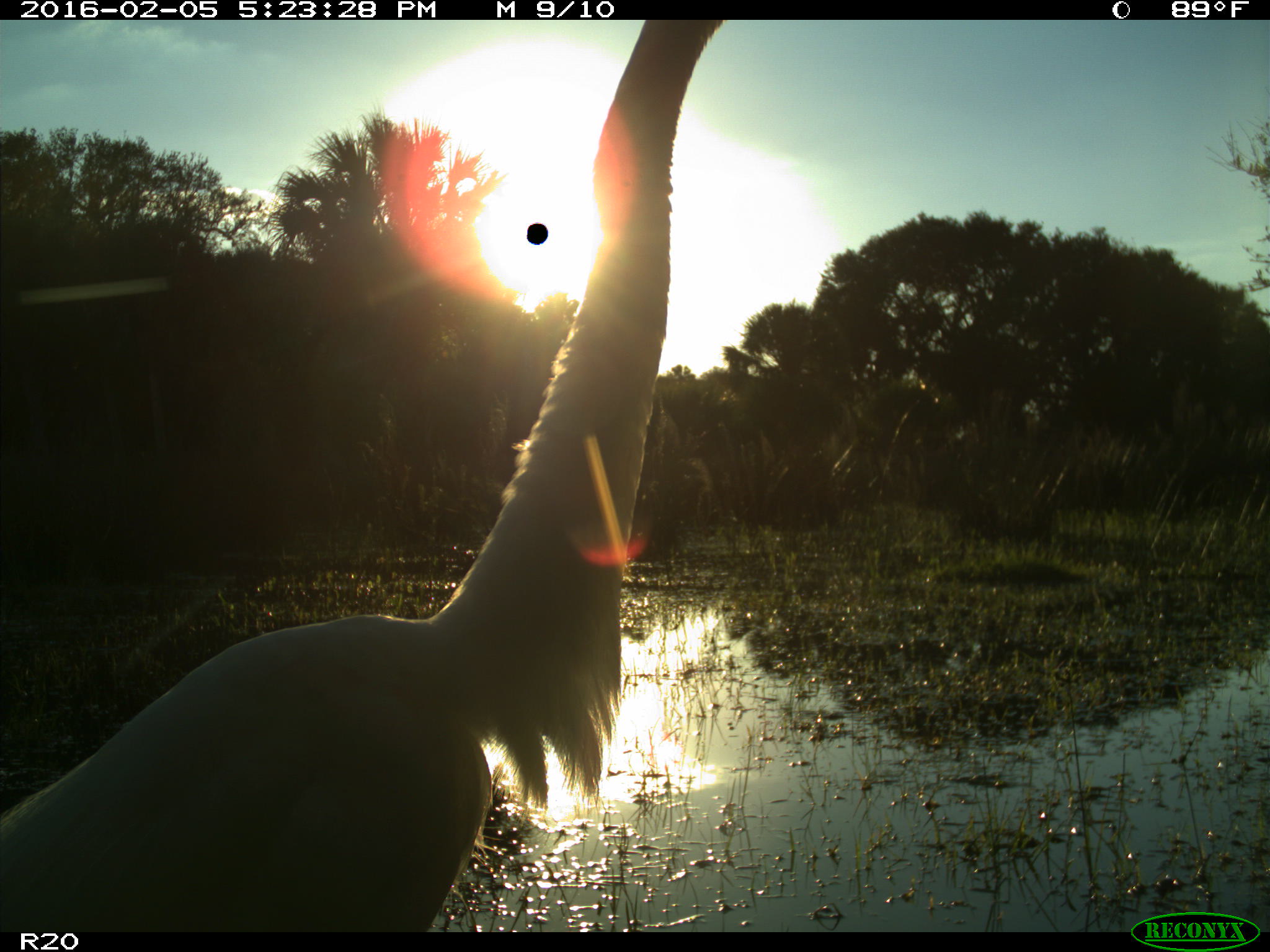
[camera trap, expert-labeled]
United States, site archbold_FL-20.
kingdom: Animalia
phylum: Chordata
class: Aves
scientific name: Aves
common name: birds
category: unidentified bird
Unidentified bird (birds) (Aves).